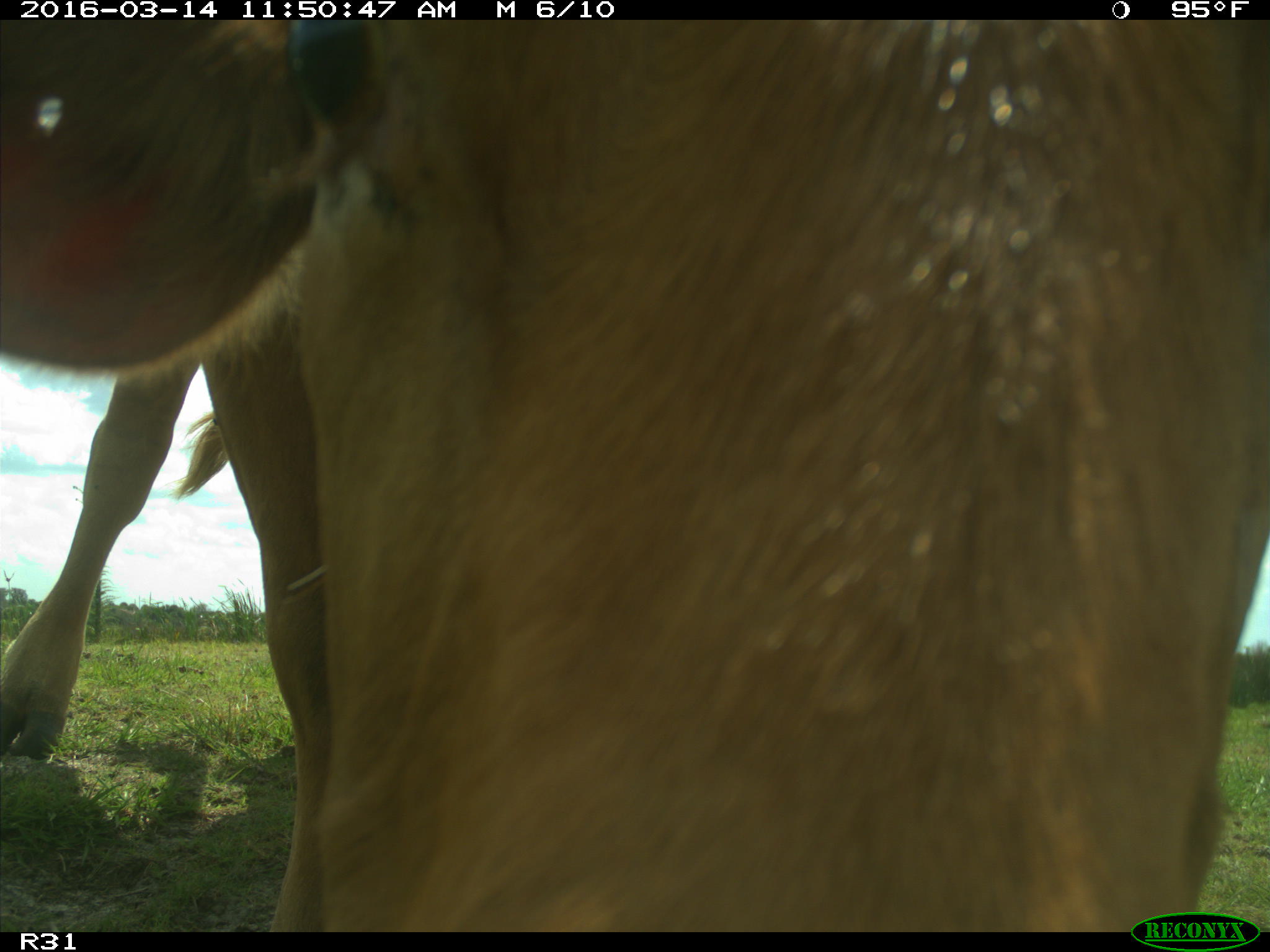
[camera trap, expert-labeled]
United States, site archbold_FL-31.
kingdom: Animalia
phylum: Chordata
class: Mammalia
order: Artiodactyla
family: Bovidae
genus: Bos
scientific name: Bos taurus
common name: domestic cow